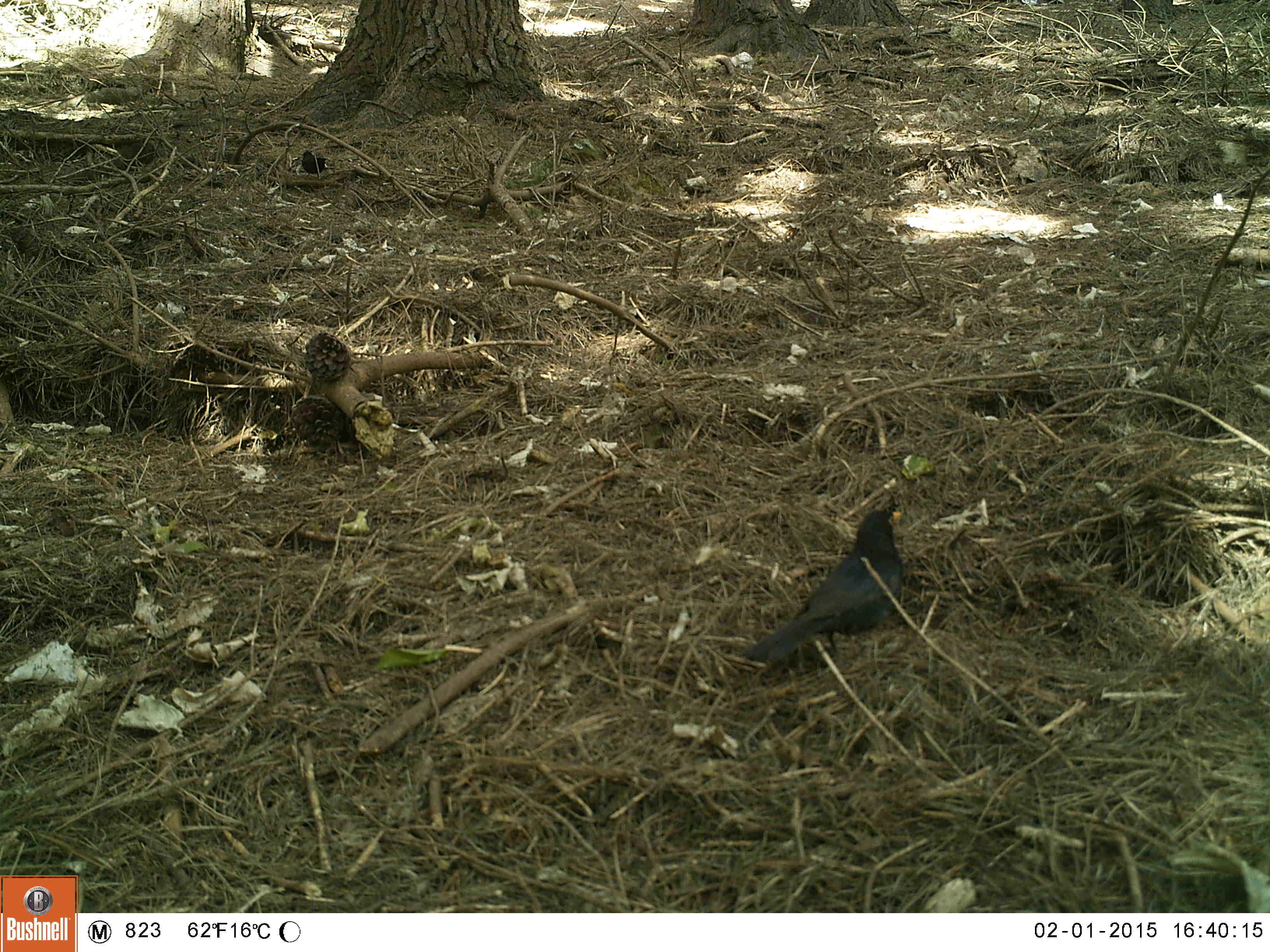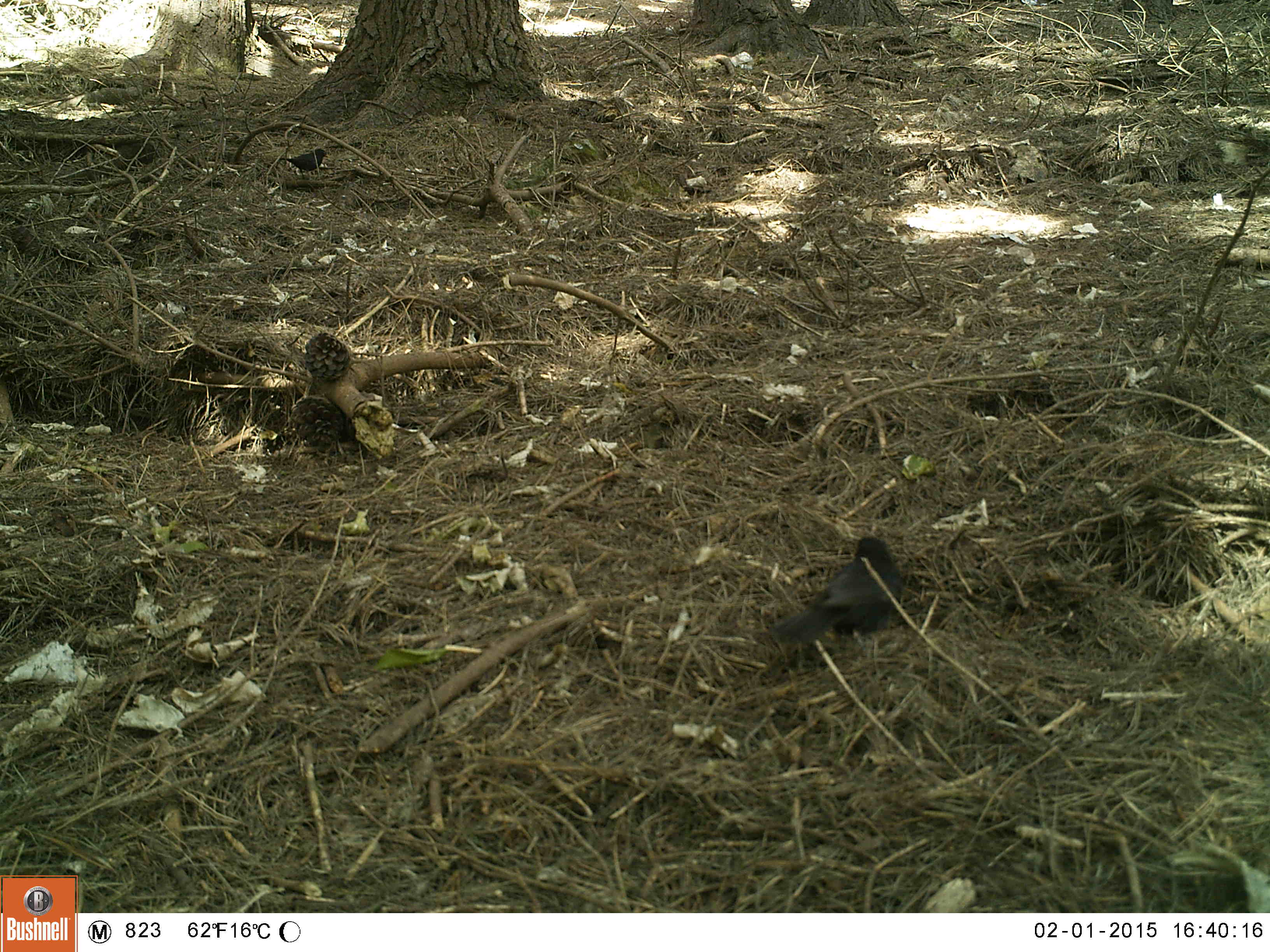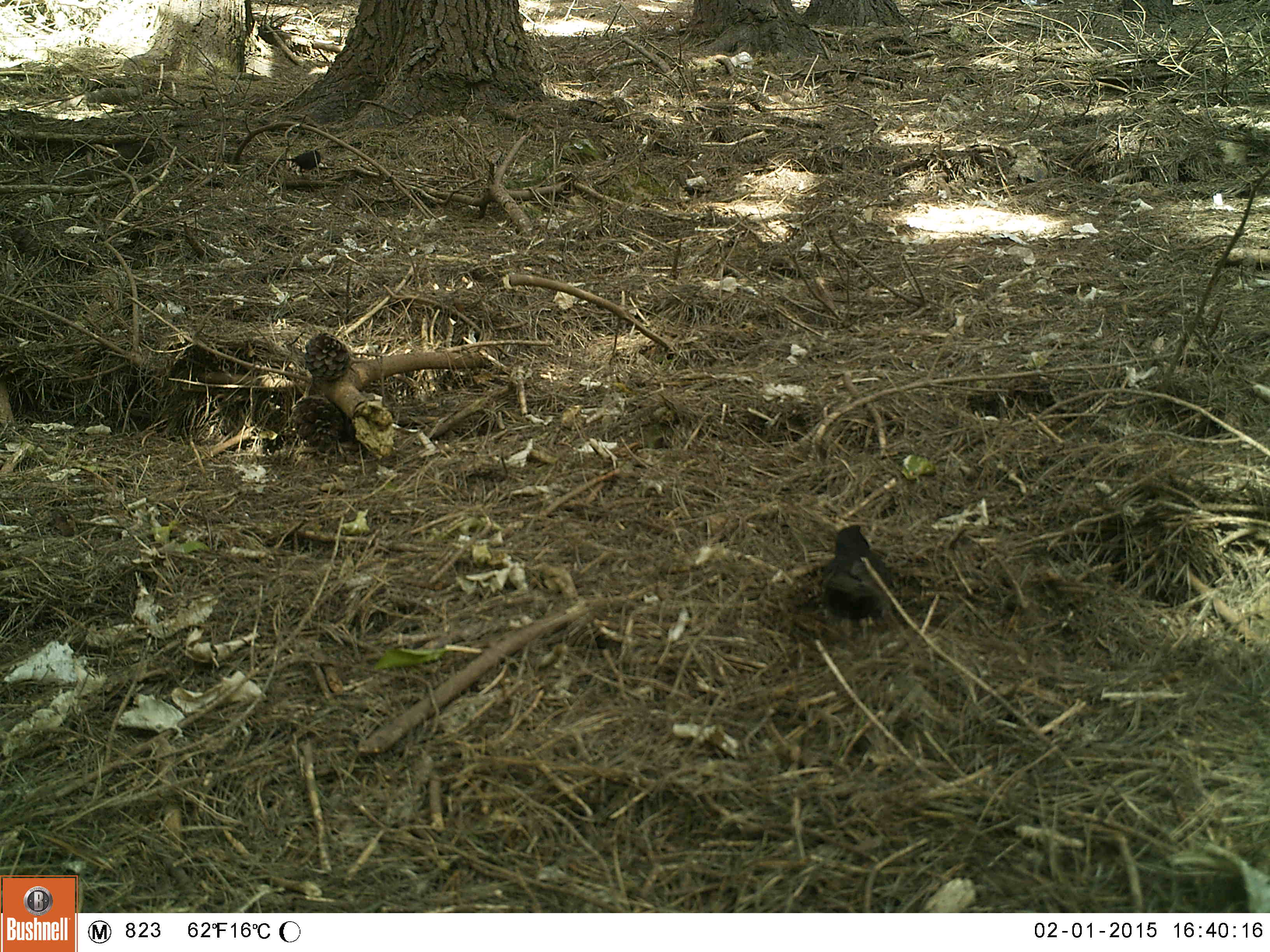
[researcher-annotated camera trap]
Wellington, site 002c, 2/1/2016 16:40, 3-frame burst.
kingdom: Animalia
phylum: Chordata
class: Aves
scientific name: Aves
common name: bird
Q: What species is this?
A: Bird (Aves).